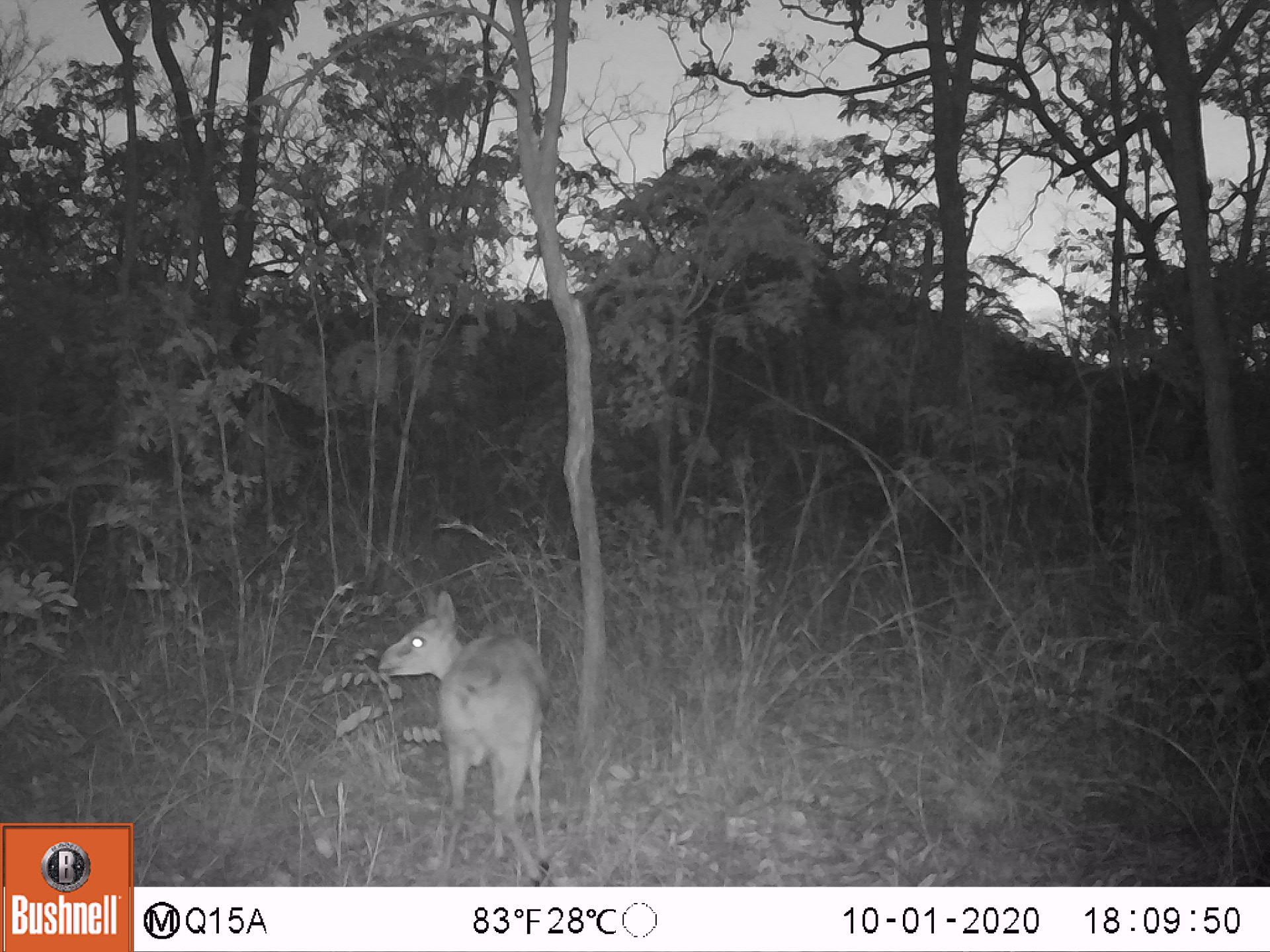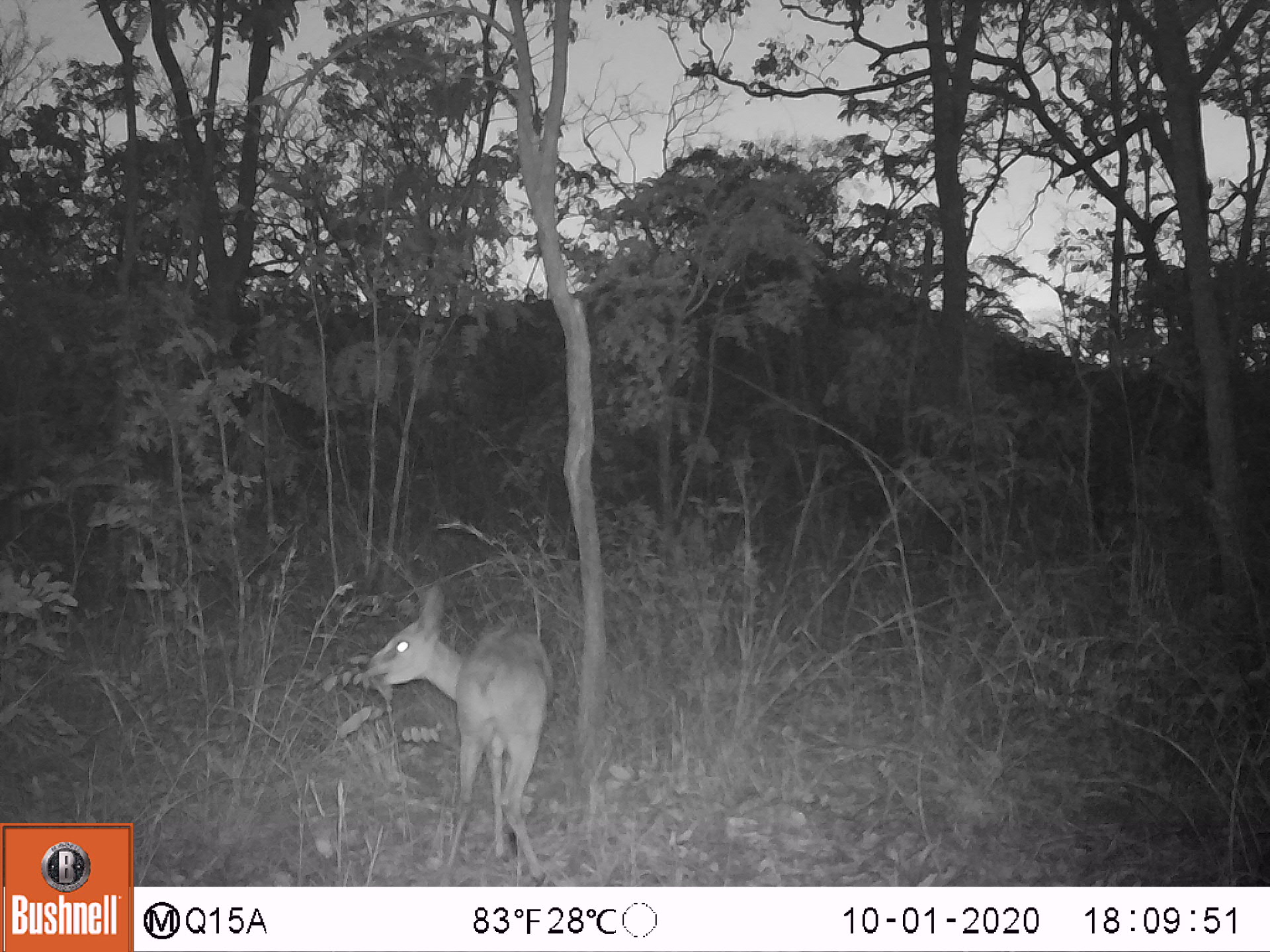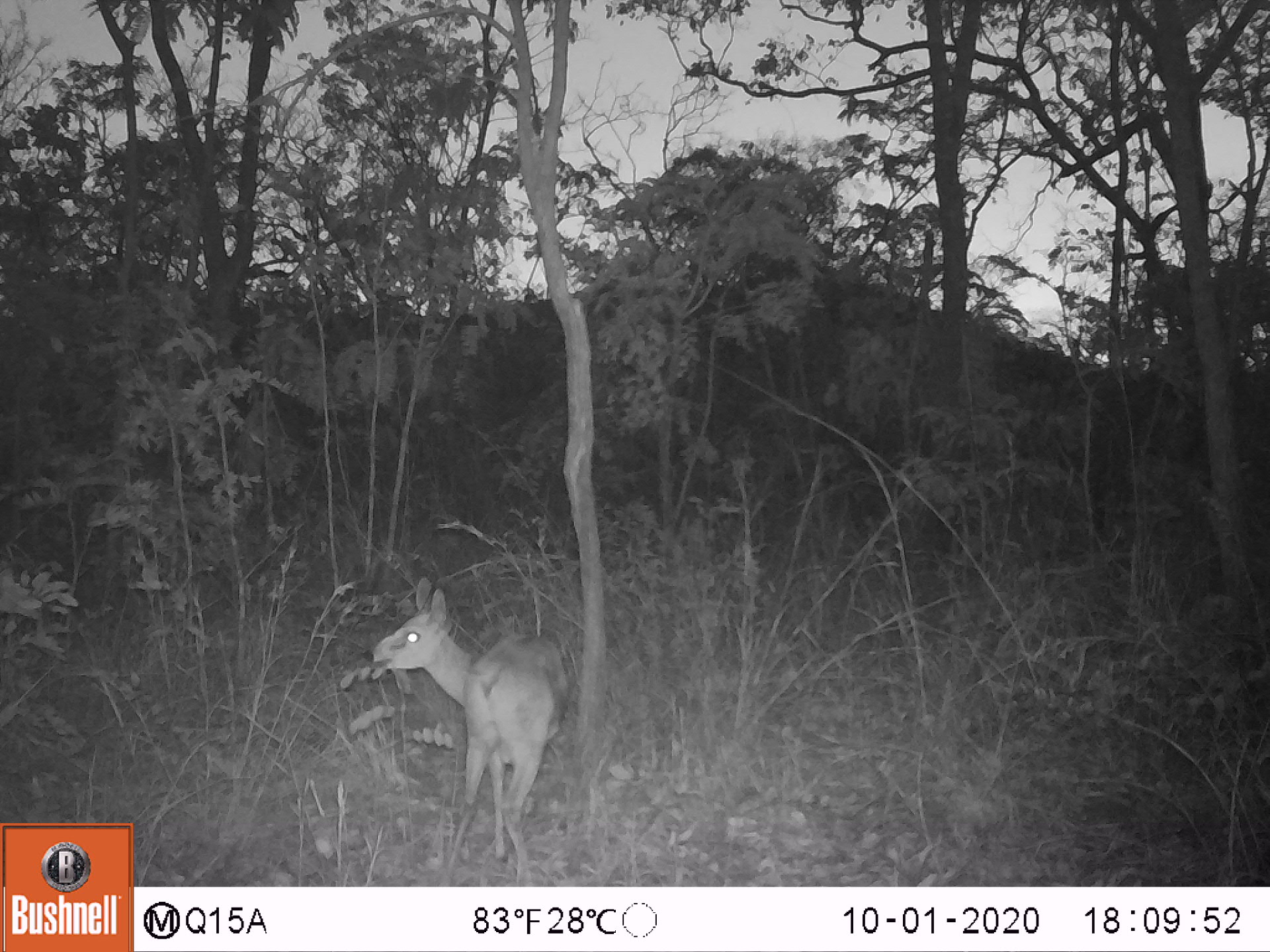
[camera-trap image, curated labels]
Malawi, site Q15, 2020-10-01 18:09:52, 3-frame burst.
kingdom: Animalia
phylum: Chordata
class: Mammalia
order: Artiodactyla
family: Bovidae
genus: Sylvicapra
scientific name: Sylvicapra grimmia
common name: common duiker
Common duiker (Sylvicapra grimmia), count 1.